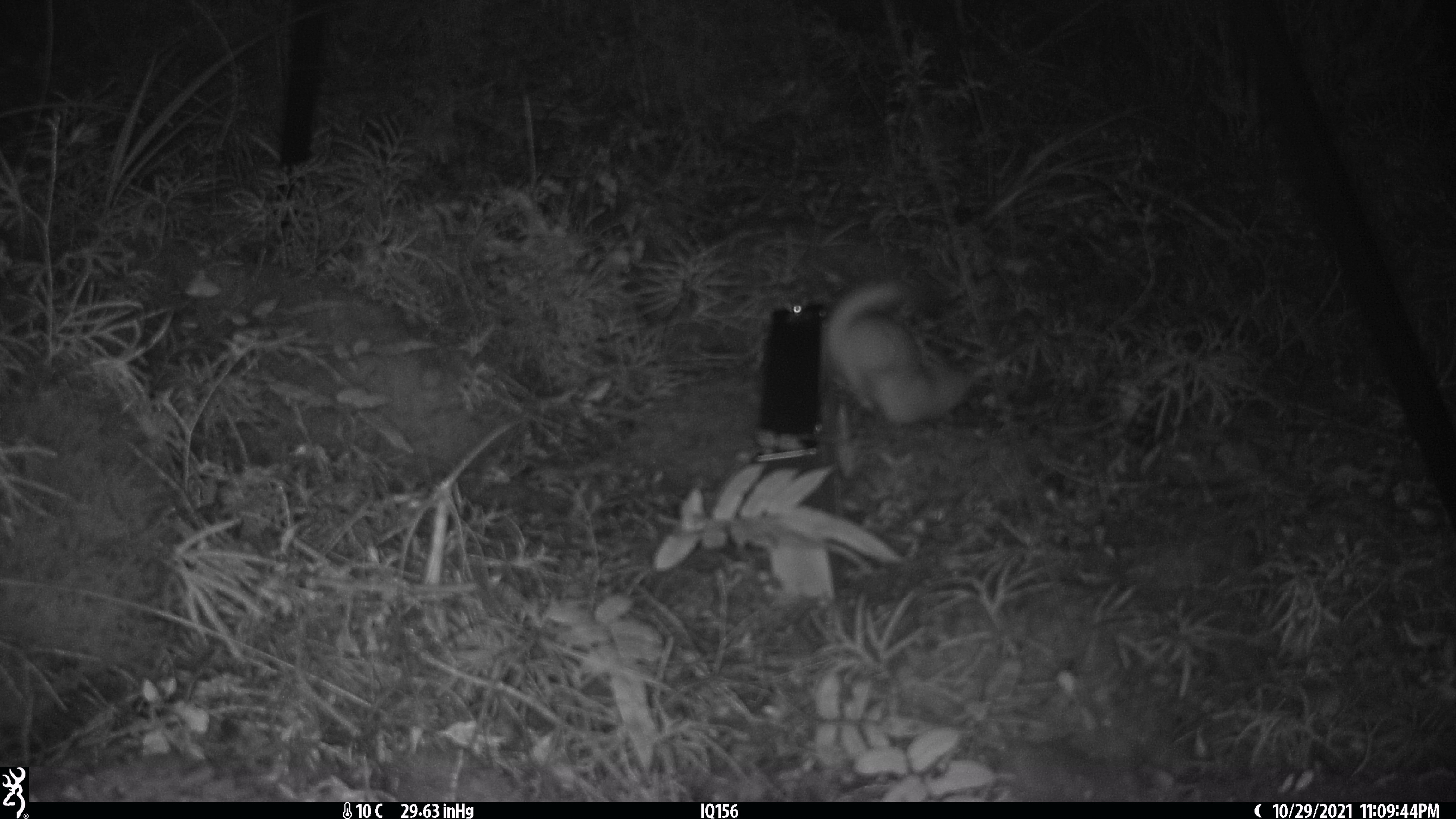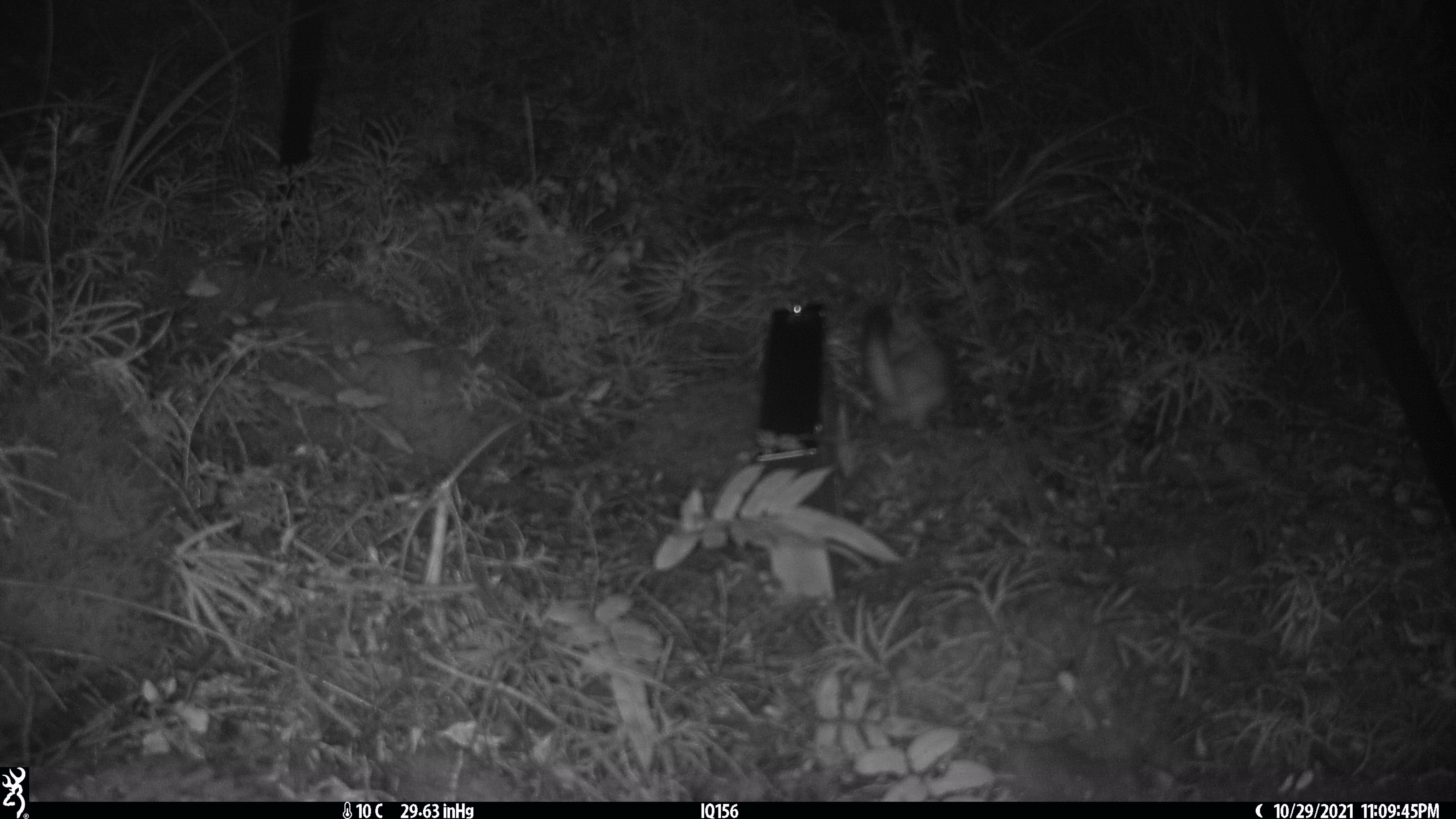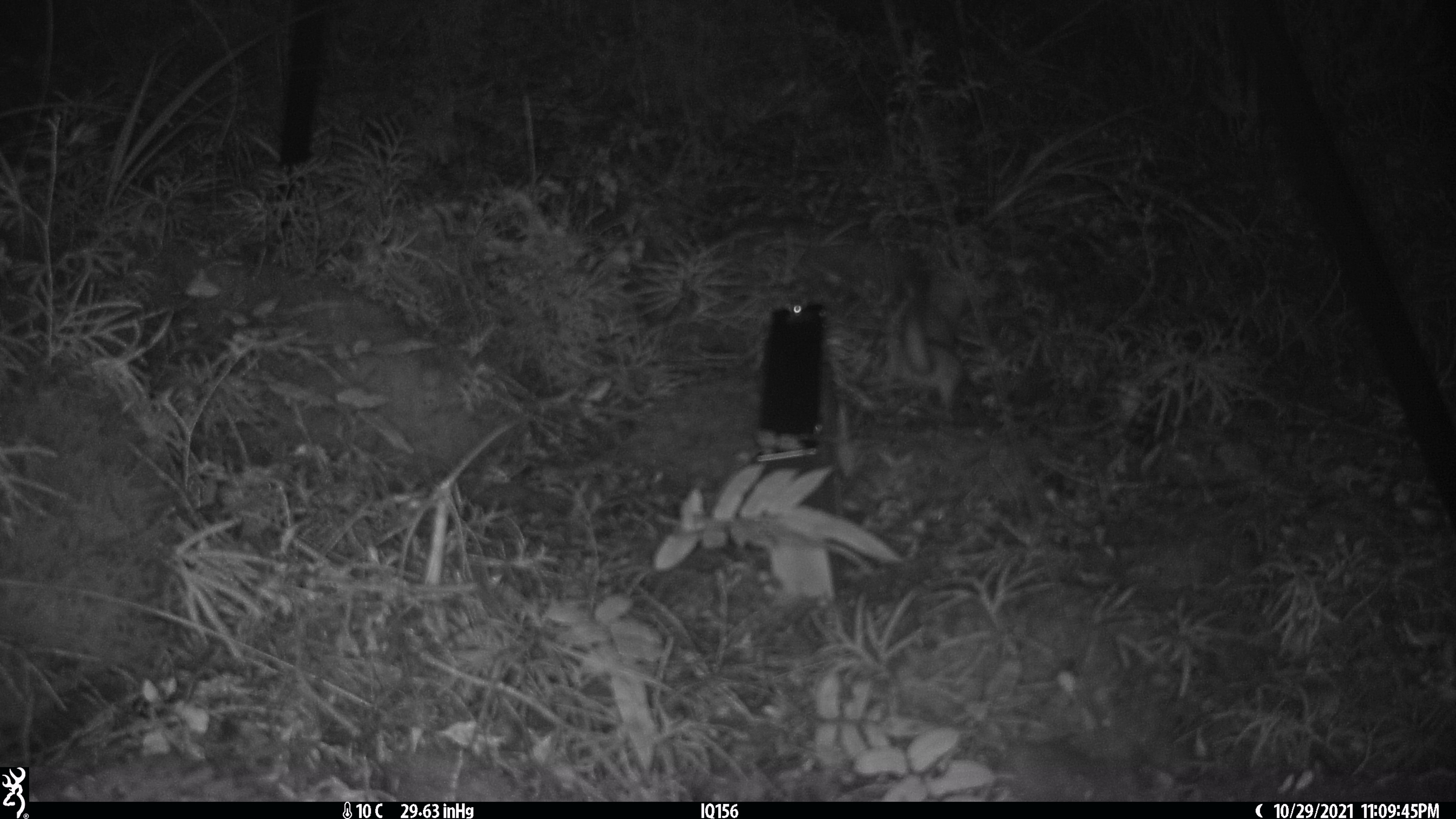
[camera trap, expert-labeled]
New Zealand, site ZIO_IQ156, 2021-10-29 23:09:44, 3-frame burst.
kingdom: Animalia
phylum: Chordata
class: Mammalia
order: Carnivora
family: Mustelidae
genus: Mustela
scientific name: Mustela erminea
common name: stoat